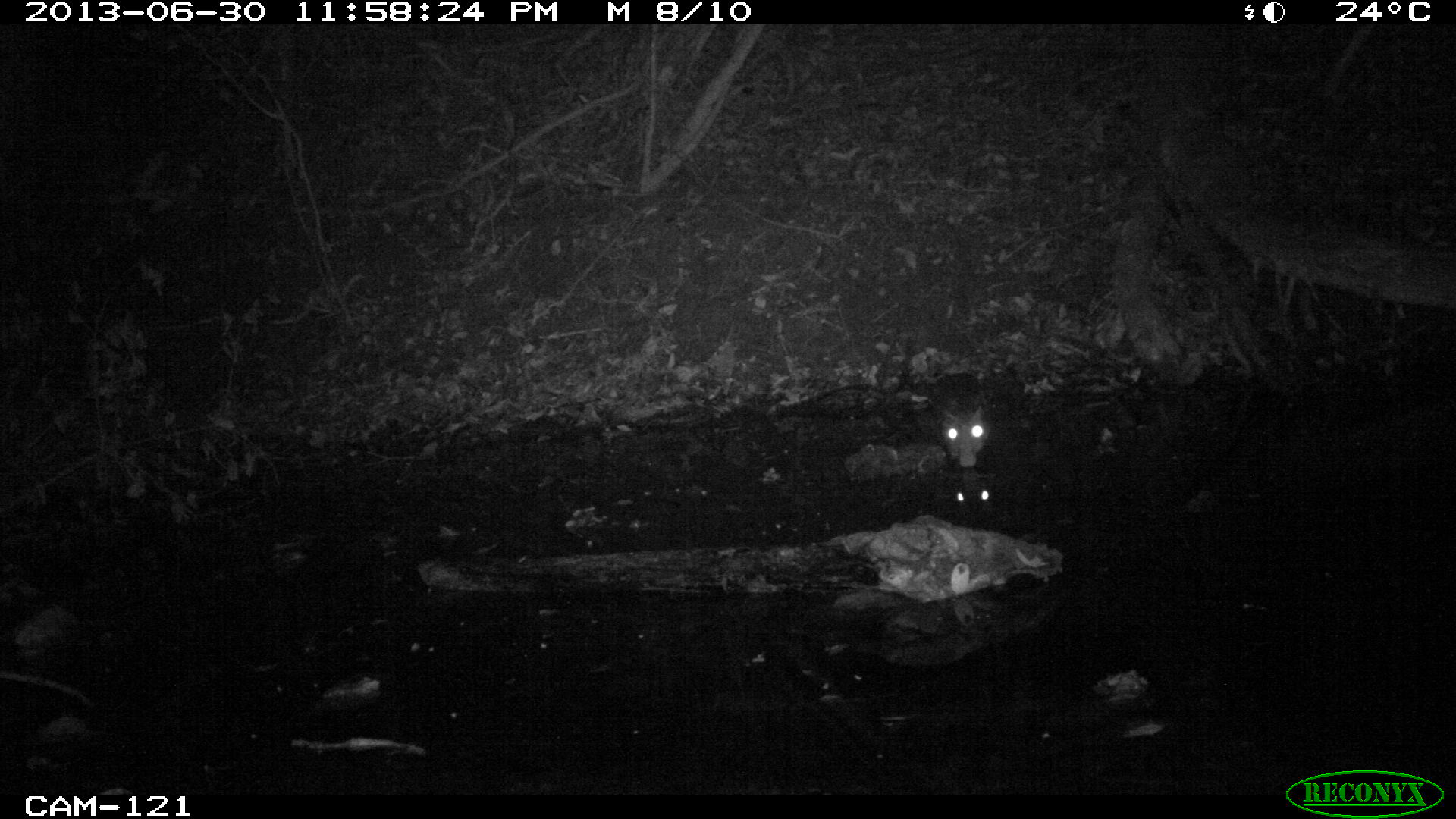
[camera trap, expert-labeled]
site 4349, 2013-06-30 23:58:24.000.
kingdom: Animalia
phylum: Chordata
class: Mammalia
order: Rodentia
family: Cuniculidae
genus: Cuniculus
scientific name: Cuniculus paca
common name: lowland paca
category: agouti paca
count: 1